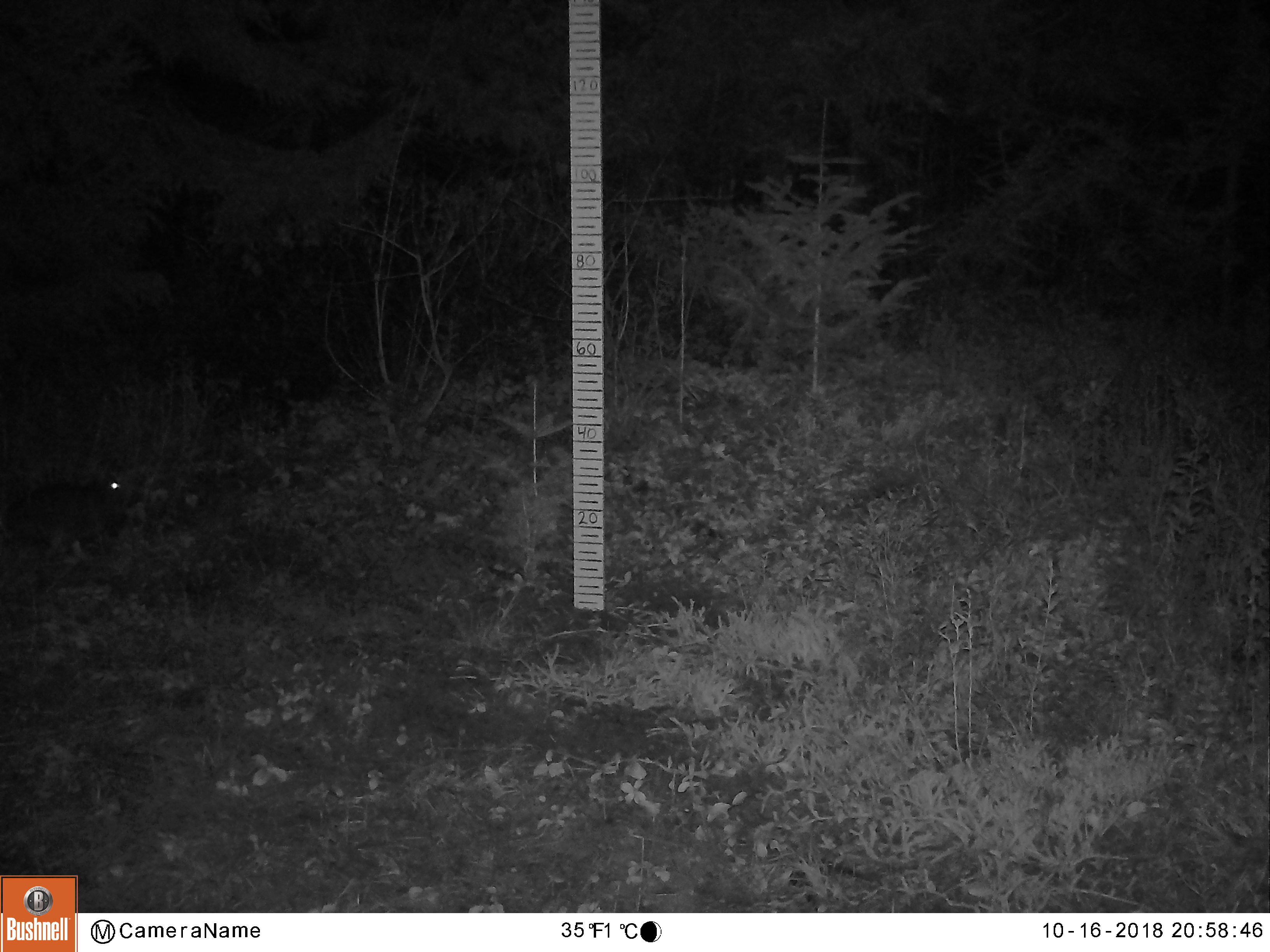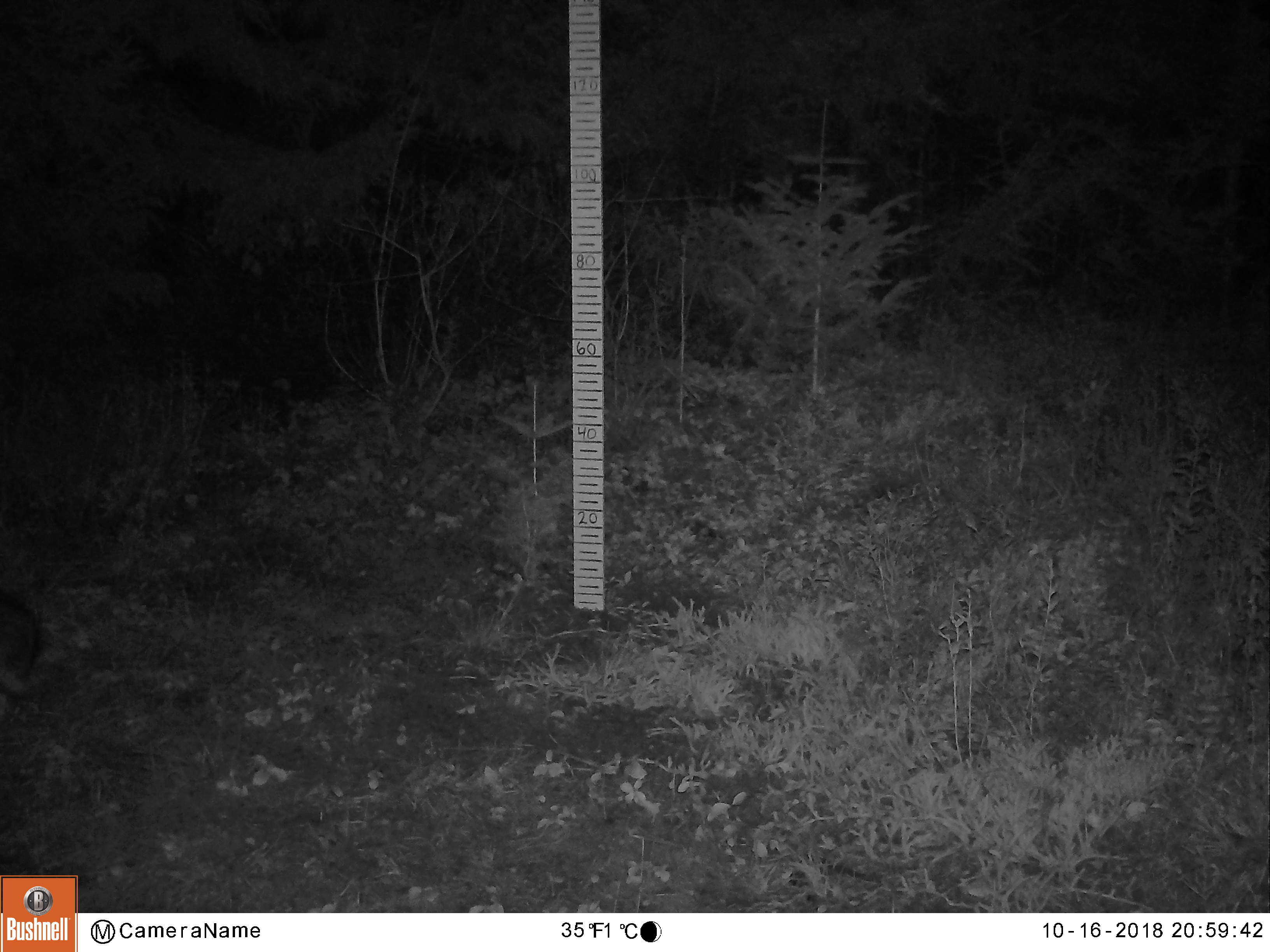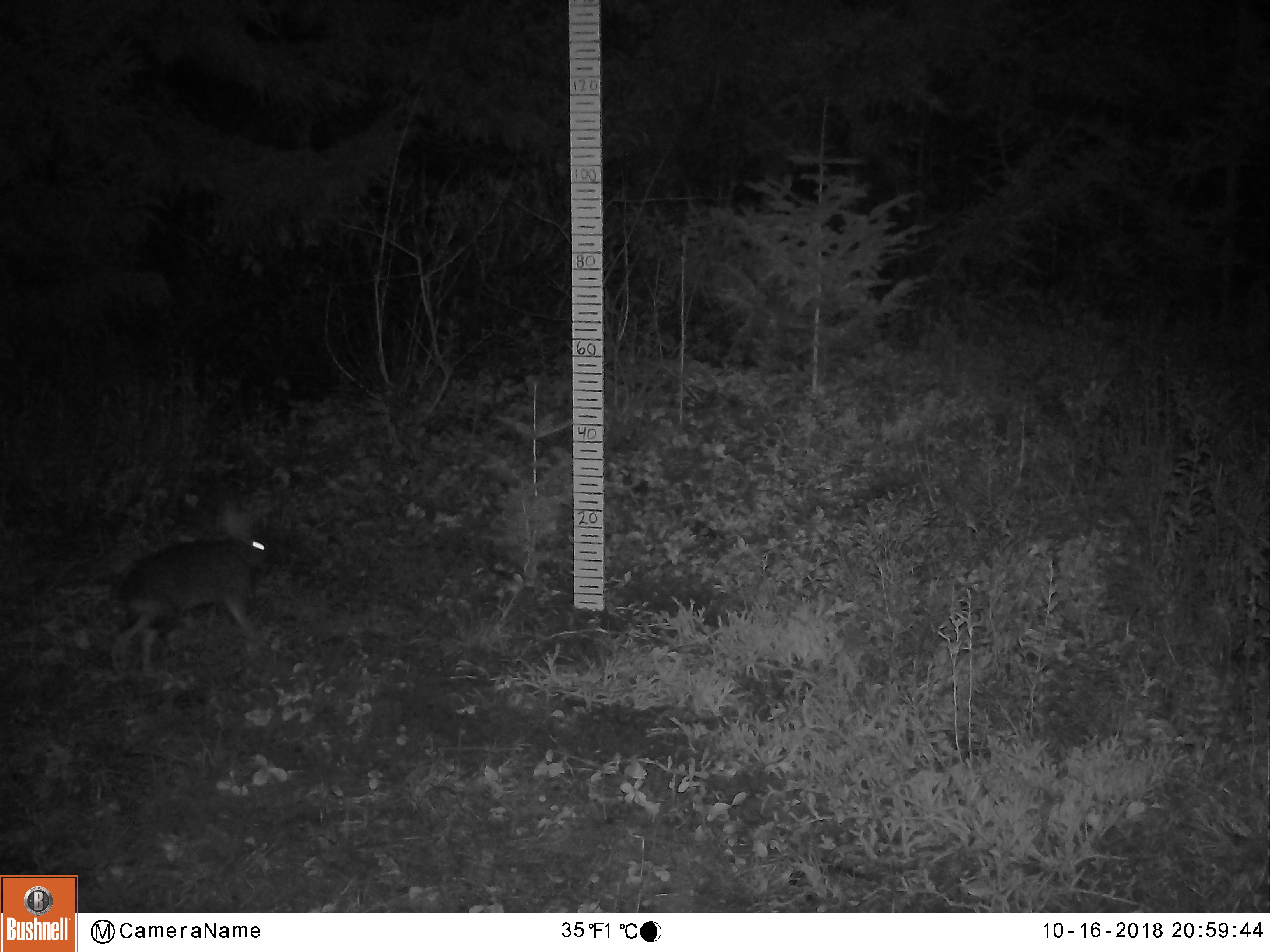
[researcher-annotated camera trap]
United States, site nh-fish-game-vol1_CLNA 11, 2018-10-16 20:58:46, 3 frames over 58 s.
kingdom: Animalia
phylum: Chordata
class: Mammalia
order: Lagomorpha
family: Leporidae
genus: Lepus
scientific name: Lepus americanus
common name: snowshoe hare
Snowshoe hare (Lepus americanus).